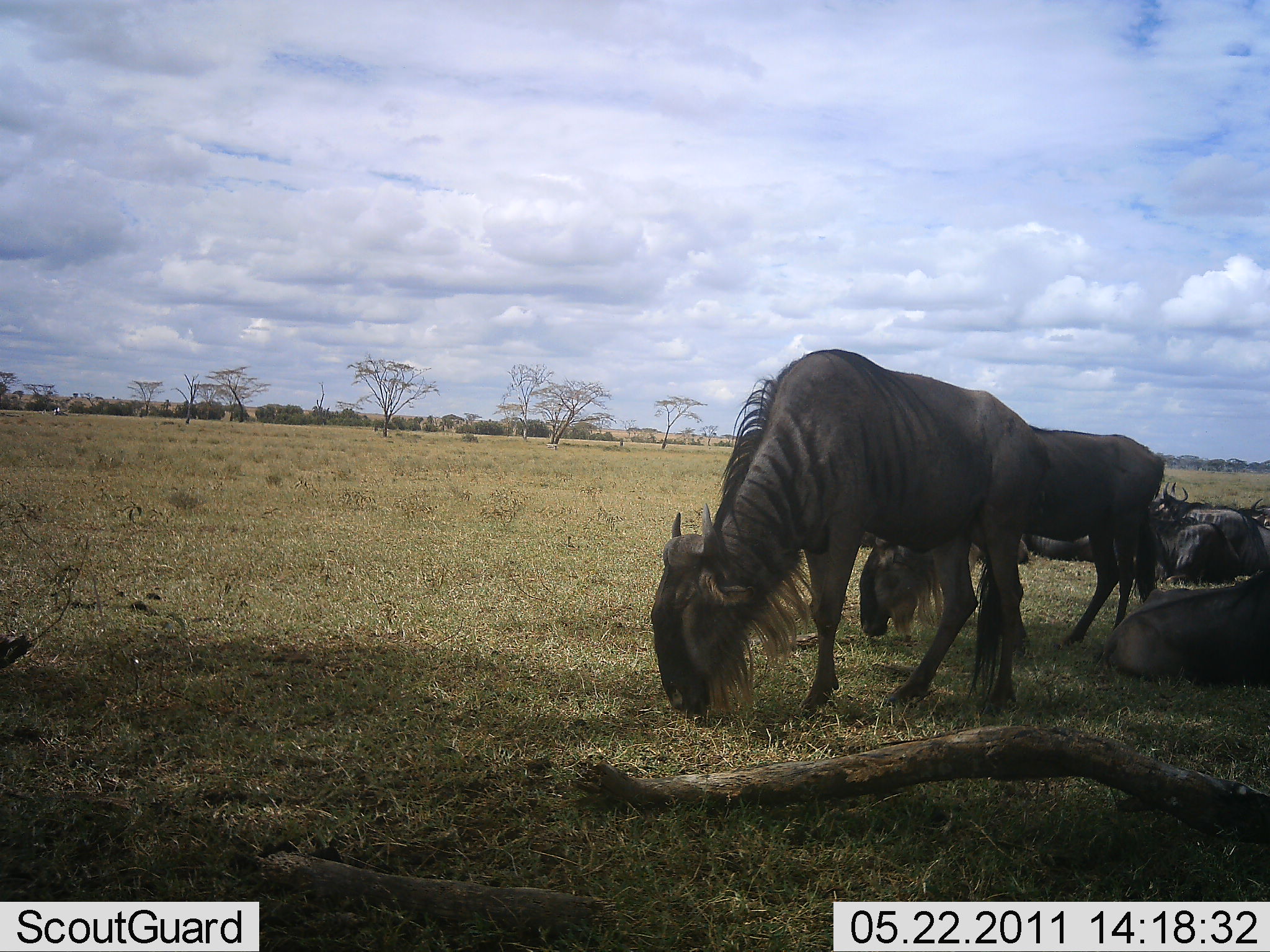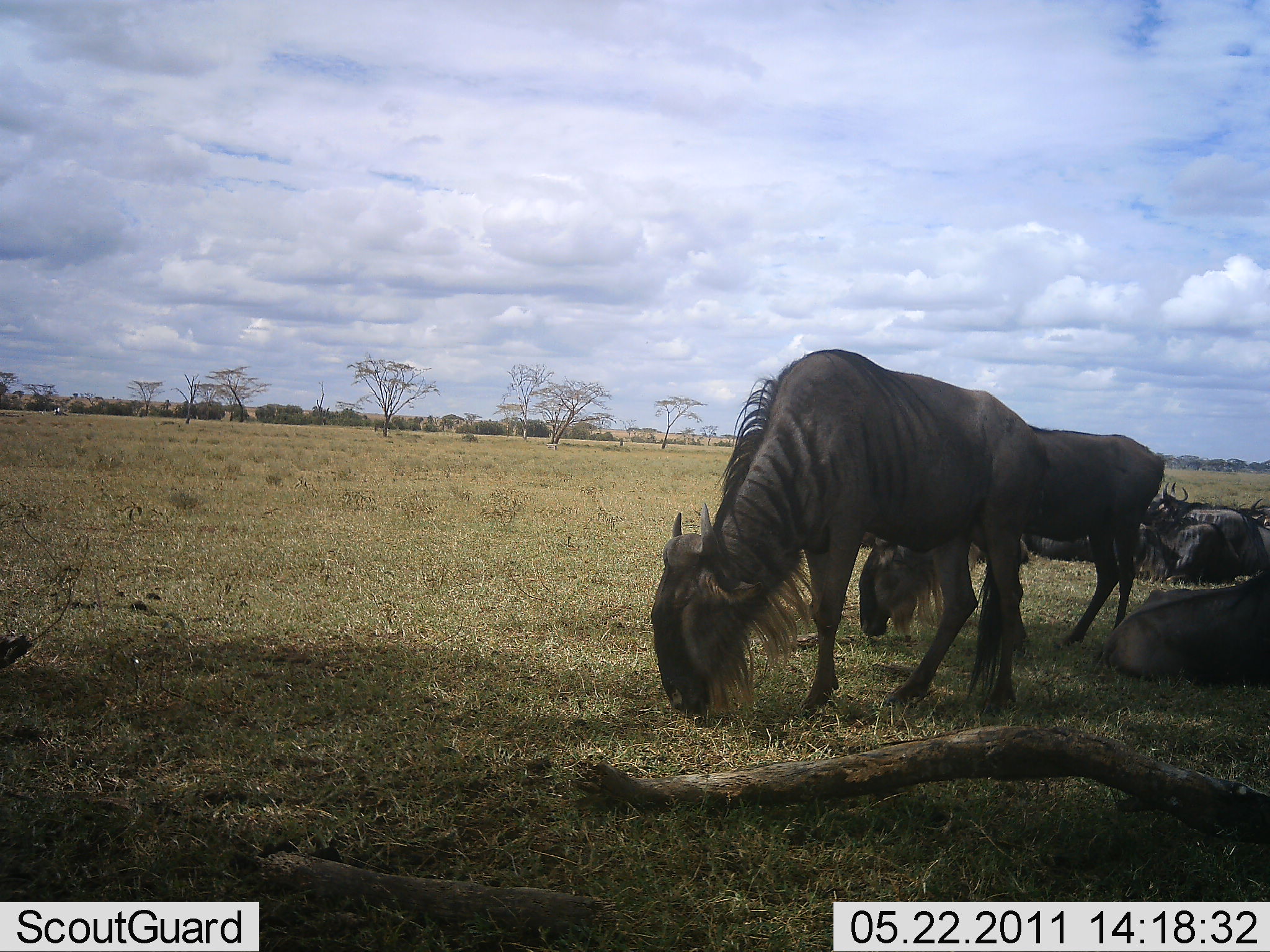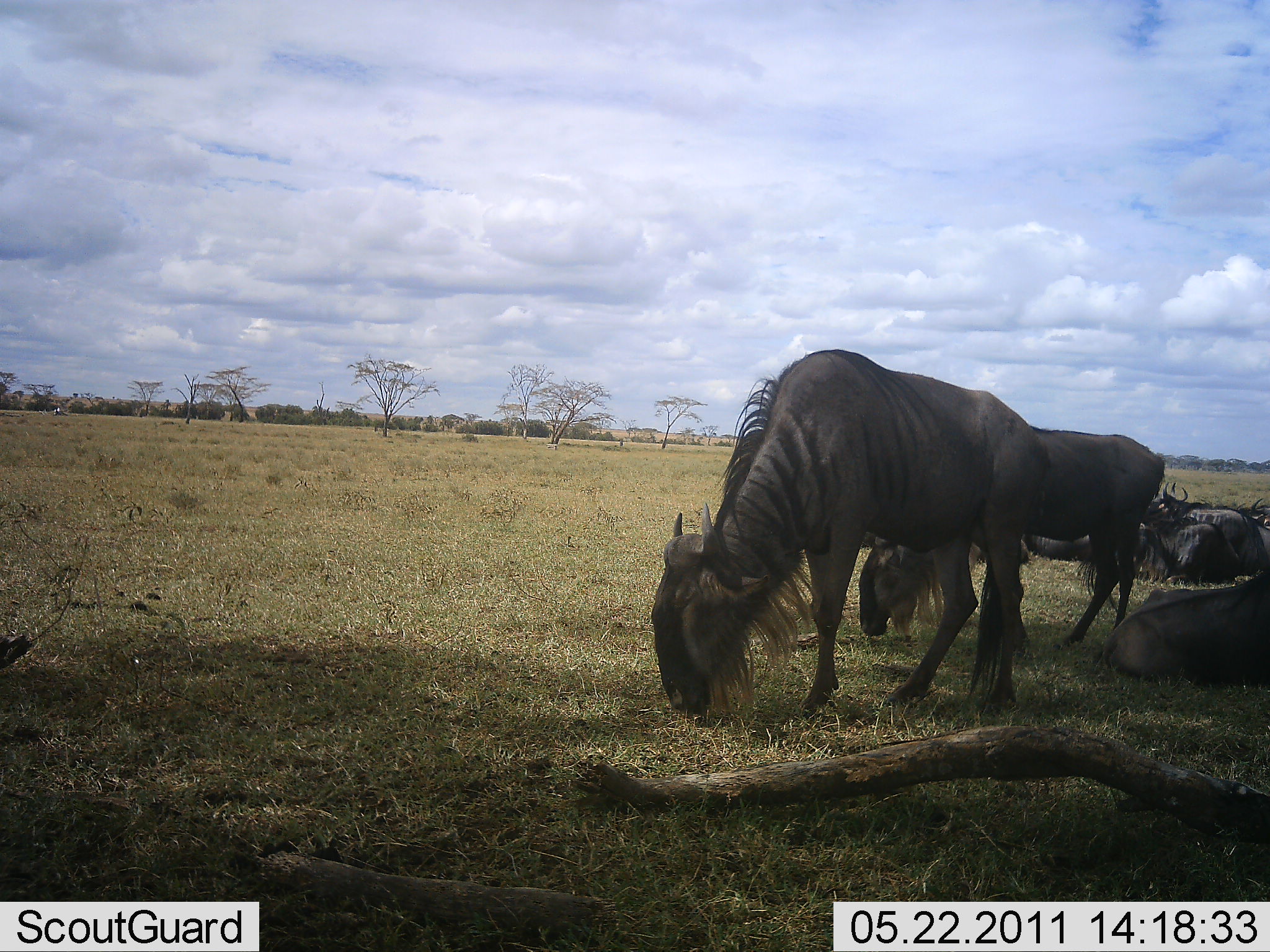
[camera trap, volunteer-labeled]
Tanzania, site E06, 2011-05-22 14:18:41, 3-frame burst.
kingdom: Animalia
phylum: Chordata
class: Mammalia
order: Artiodactyla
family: Bovidae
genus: Connochaetes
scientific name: Connochaetes taurinus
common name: blue wildebeest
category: wildebeest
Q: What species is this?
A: Wildebeest (blue wildebeest) (Connochaetes taurinus).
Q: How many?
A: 5.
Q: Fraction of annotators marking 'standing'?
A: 23%.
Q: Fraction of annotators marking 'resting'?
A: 69%.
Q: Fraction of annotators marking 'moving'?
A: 0%.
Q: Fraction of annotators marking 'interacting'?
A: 0%.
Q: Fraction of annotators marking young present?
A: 0%.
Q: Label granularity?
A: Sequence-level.